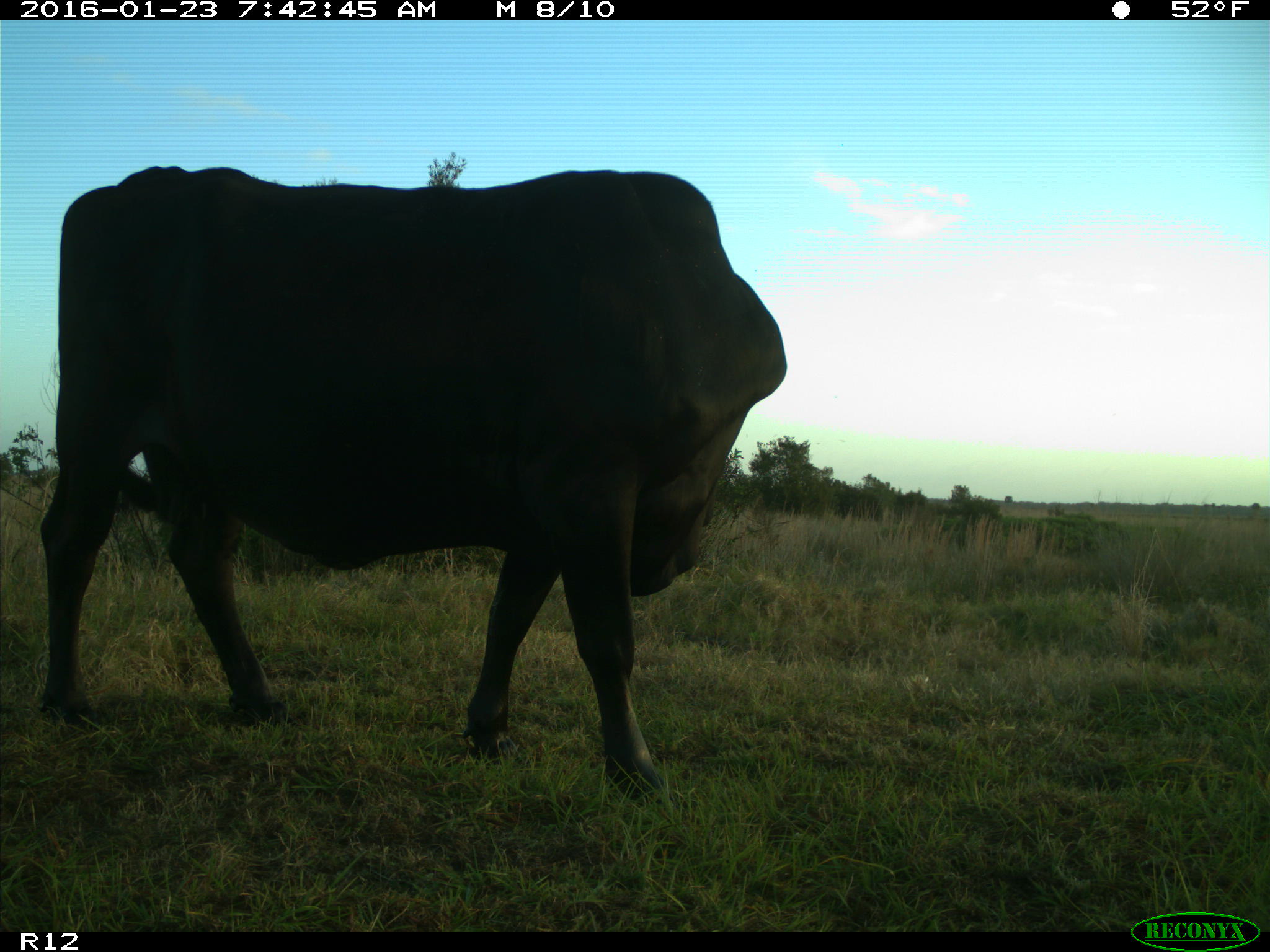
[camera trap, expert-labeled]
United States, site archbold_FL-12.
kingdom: Animalia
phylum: Chordata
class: Mammalia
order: Artiodactyla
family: Bovidae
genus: Bos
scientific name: Bos taurus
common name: domestic cow